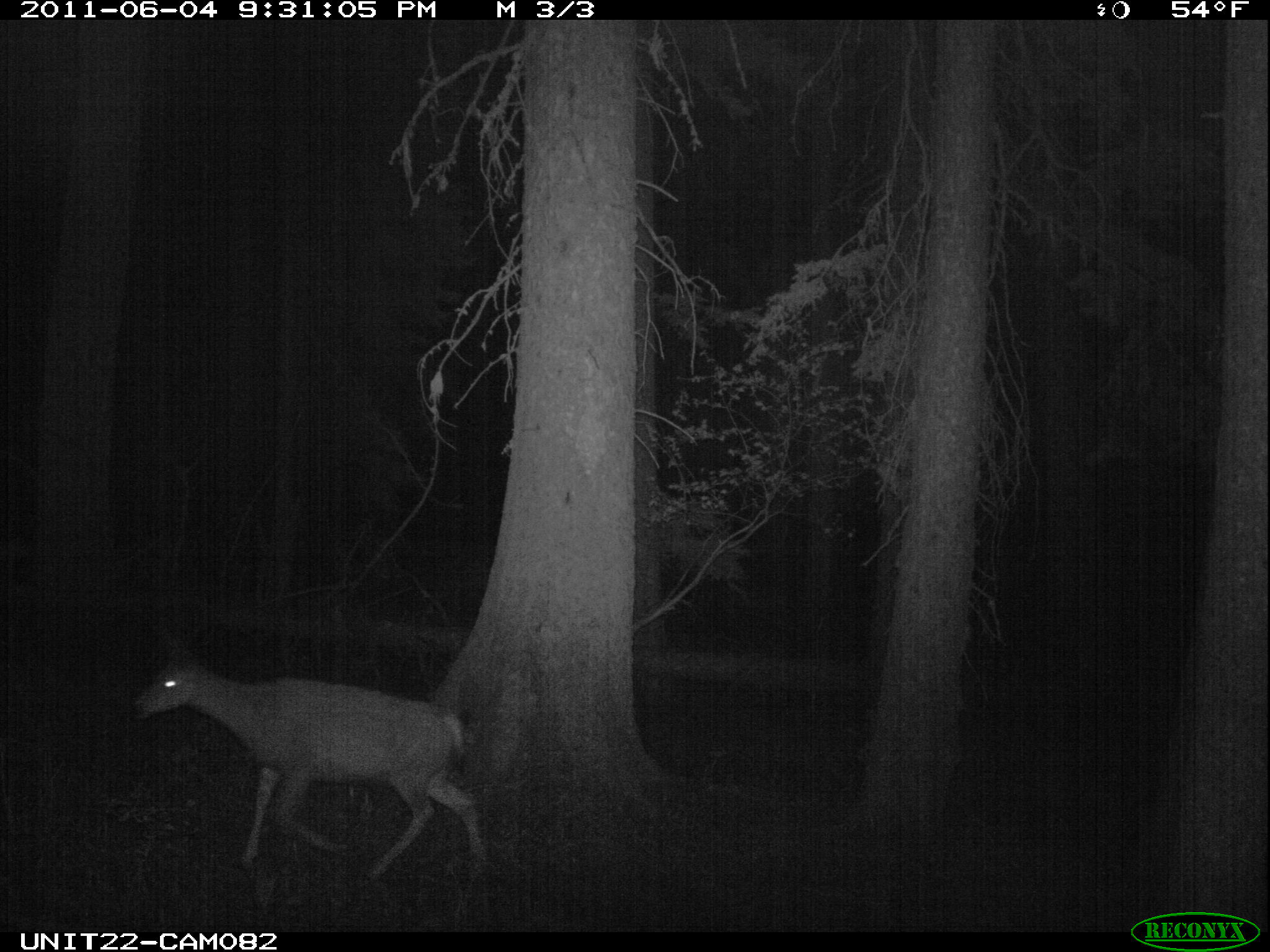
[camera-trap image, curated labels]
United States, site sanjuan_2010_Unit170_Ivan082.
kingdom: Animalia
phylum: Chordata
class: Mammalia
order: Artiodactyla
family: Cervidae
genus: Odocoileus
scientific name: Odocoileus hemionus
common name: mule deer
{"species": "Odocoileus hemionus (mule deer)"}